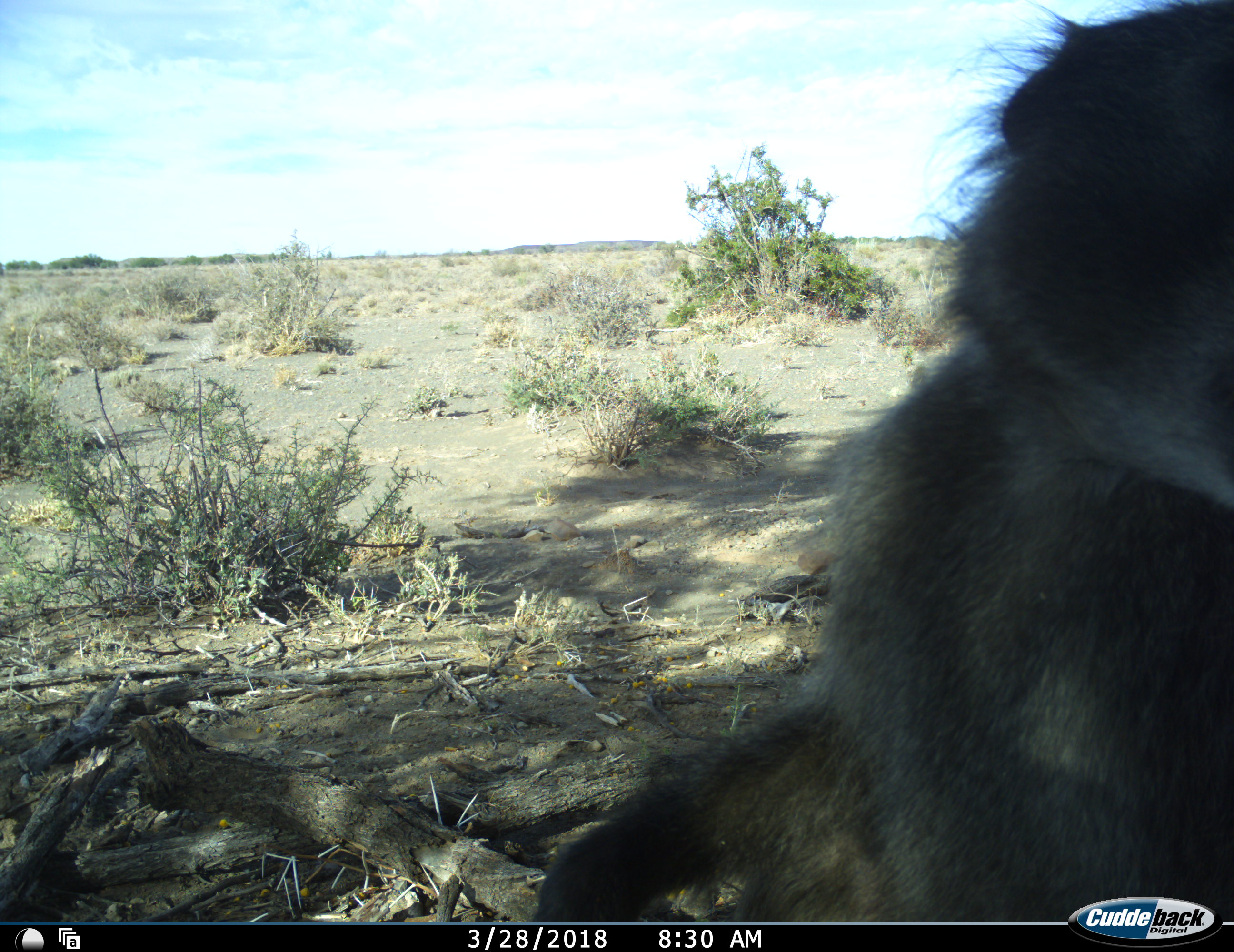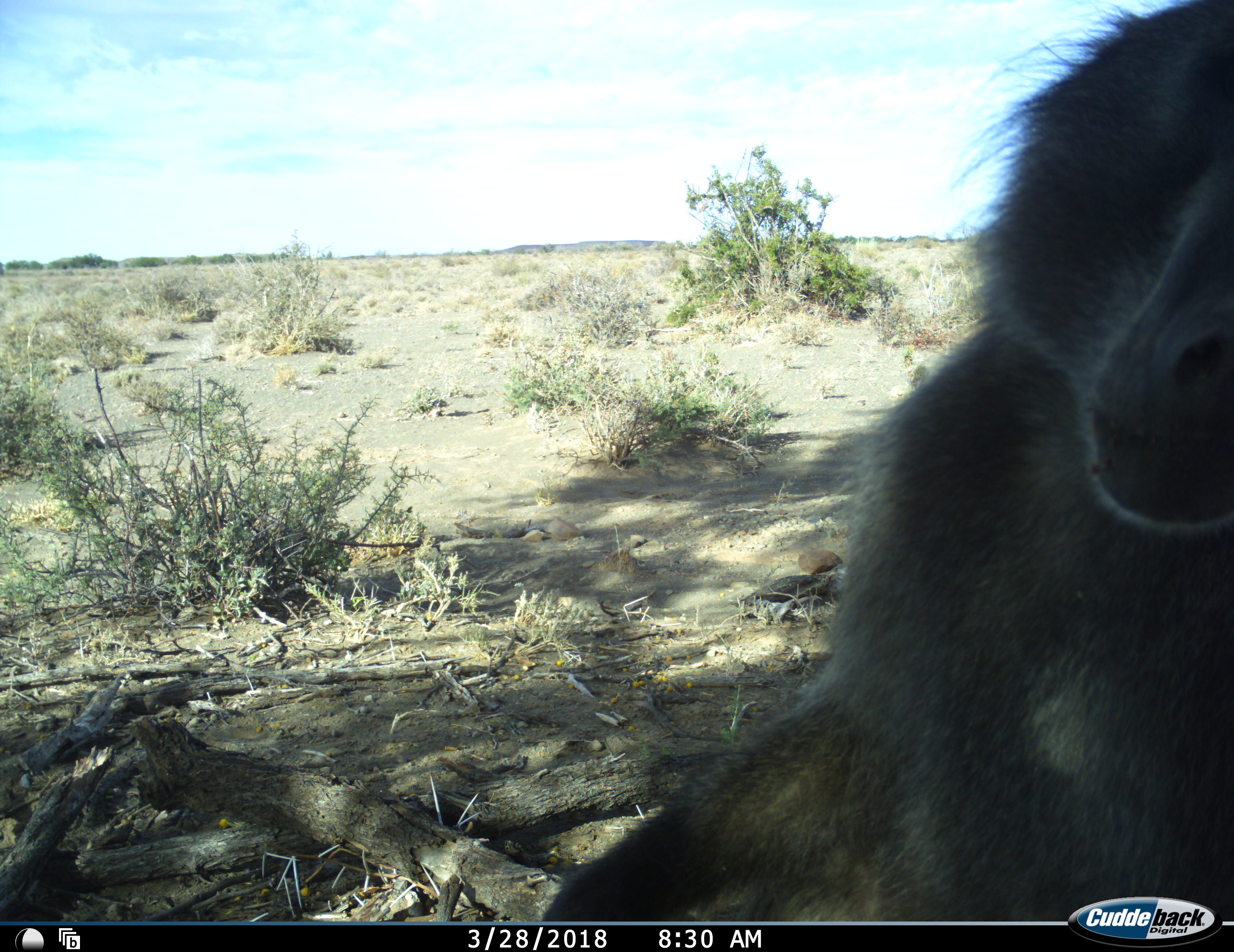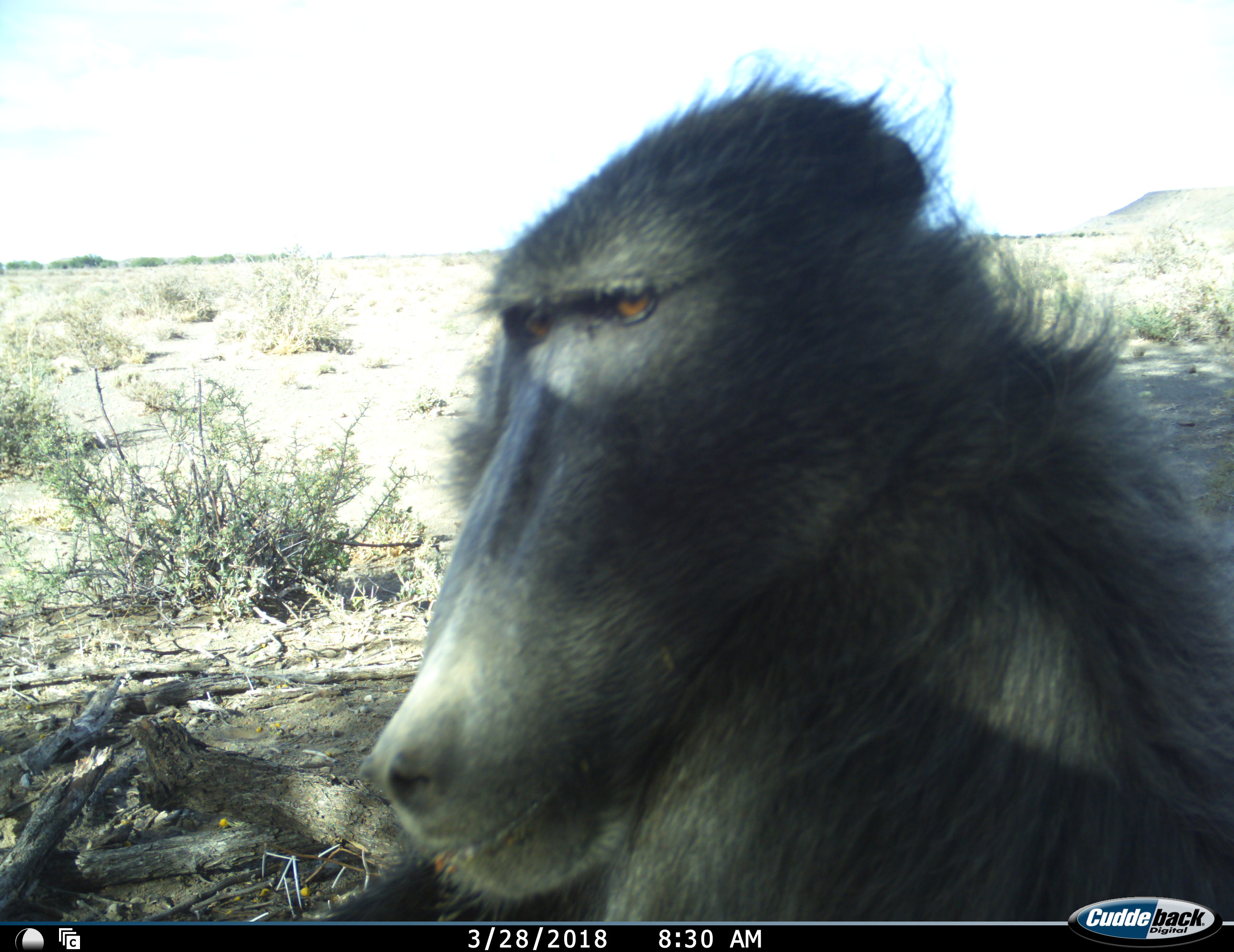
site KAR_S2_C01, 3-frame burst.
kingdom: Animalia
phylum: Chordata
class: Mammalia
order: Primates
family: Cercopithecidae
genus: Papio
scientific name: Papio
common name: baboon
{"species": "baboon (Papio)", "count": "1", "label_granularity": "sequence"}